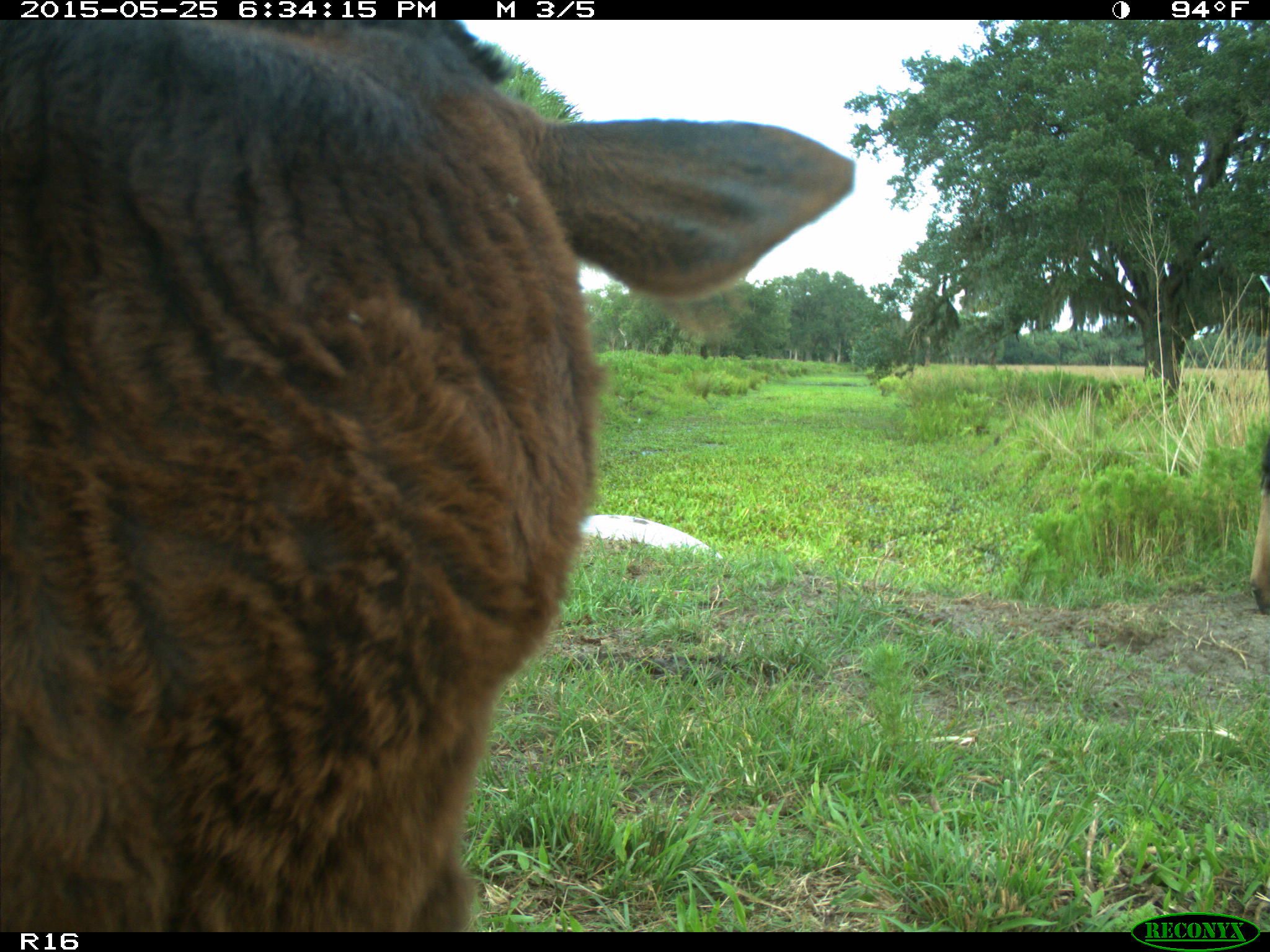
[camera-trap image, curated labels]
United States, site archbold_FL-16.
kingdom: Animalia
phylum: Chordata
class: Mammalia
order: Artiodactyla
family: Bovidae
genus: Bos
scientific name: Bos taurus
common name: domestic cow